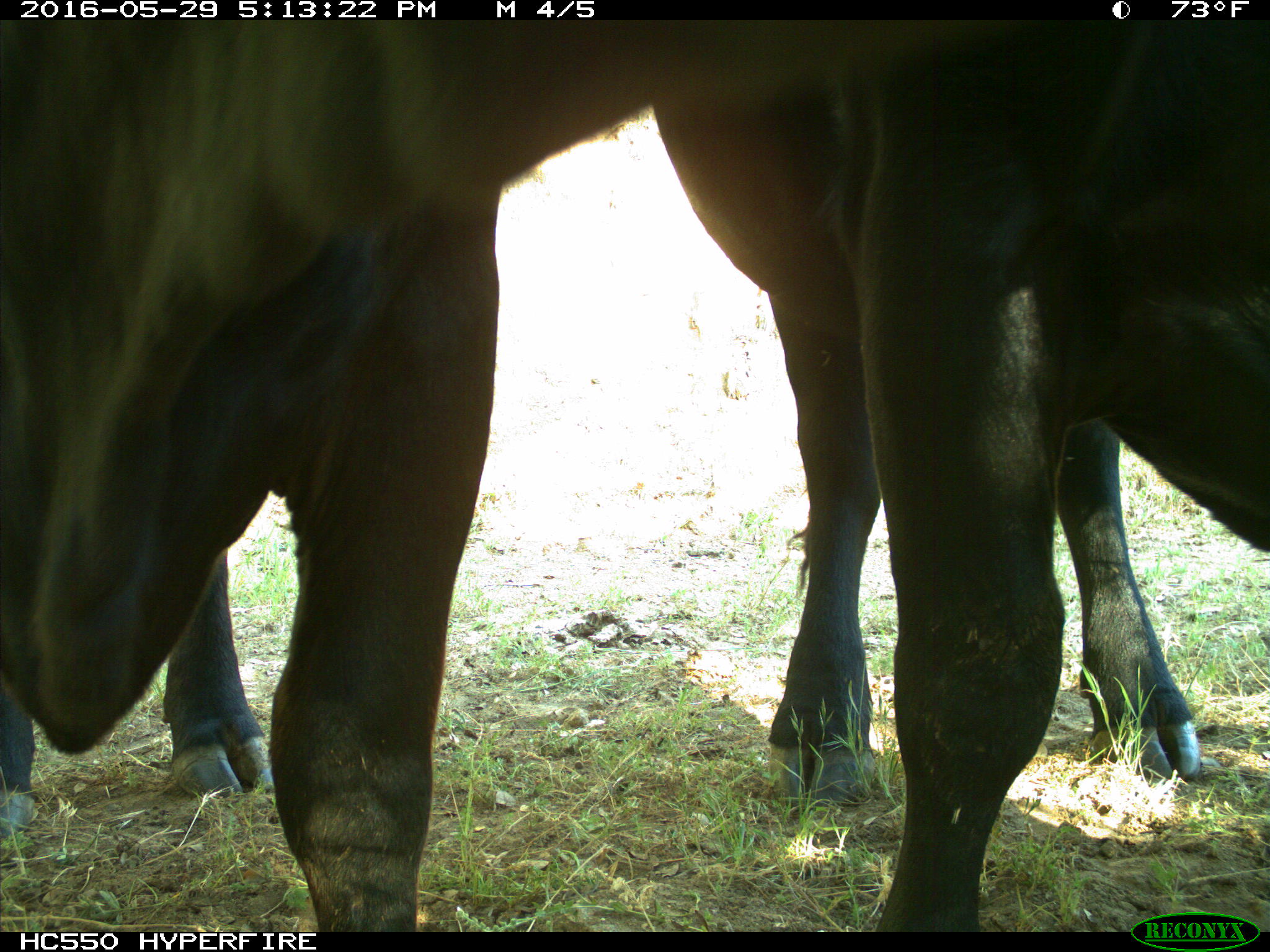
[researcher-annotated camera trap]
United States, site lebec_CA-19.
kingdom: Animalia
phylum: Chordata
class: Mammalia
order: Artiodactyla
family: Bovidae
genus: Bos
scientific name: Bos taurus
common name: domestic cow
Bos taurus (domestic cow).